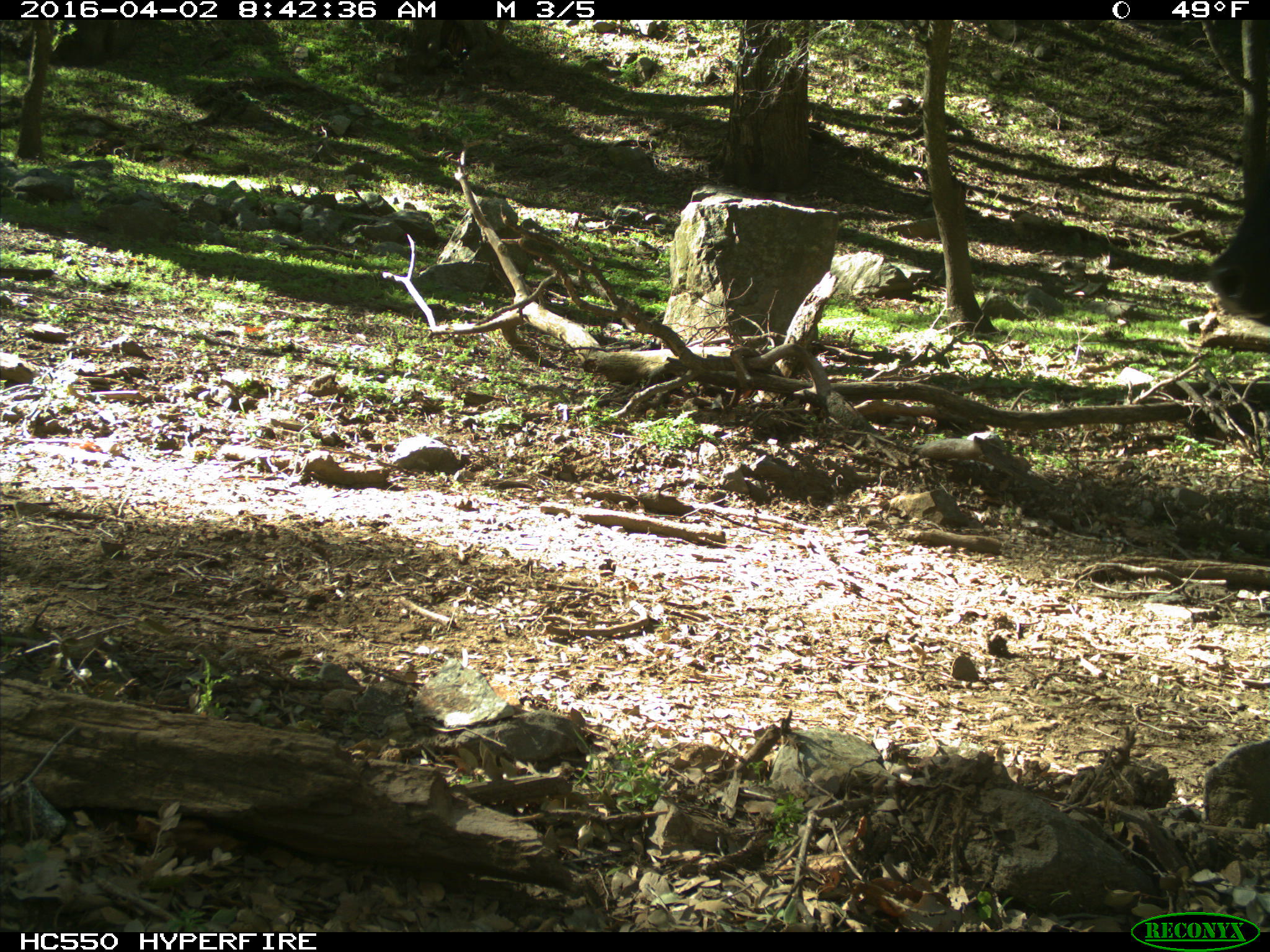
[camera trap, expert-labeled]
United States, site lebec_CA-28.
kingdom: Animalia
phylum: Chordata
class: Mammalia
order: Artiodactyla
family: Bovidae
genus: Bos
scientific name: Bos taurus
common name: domestic cow